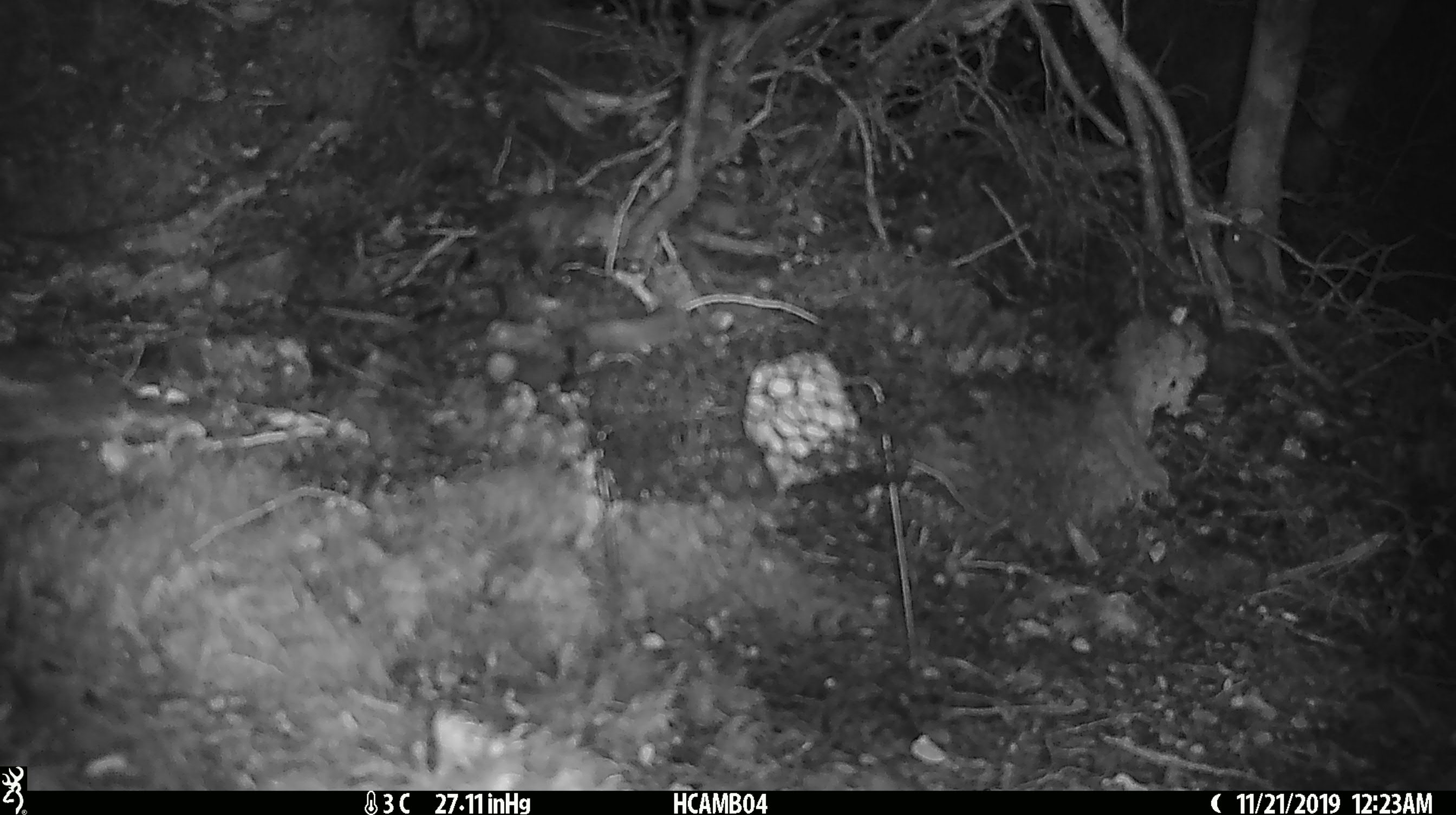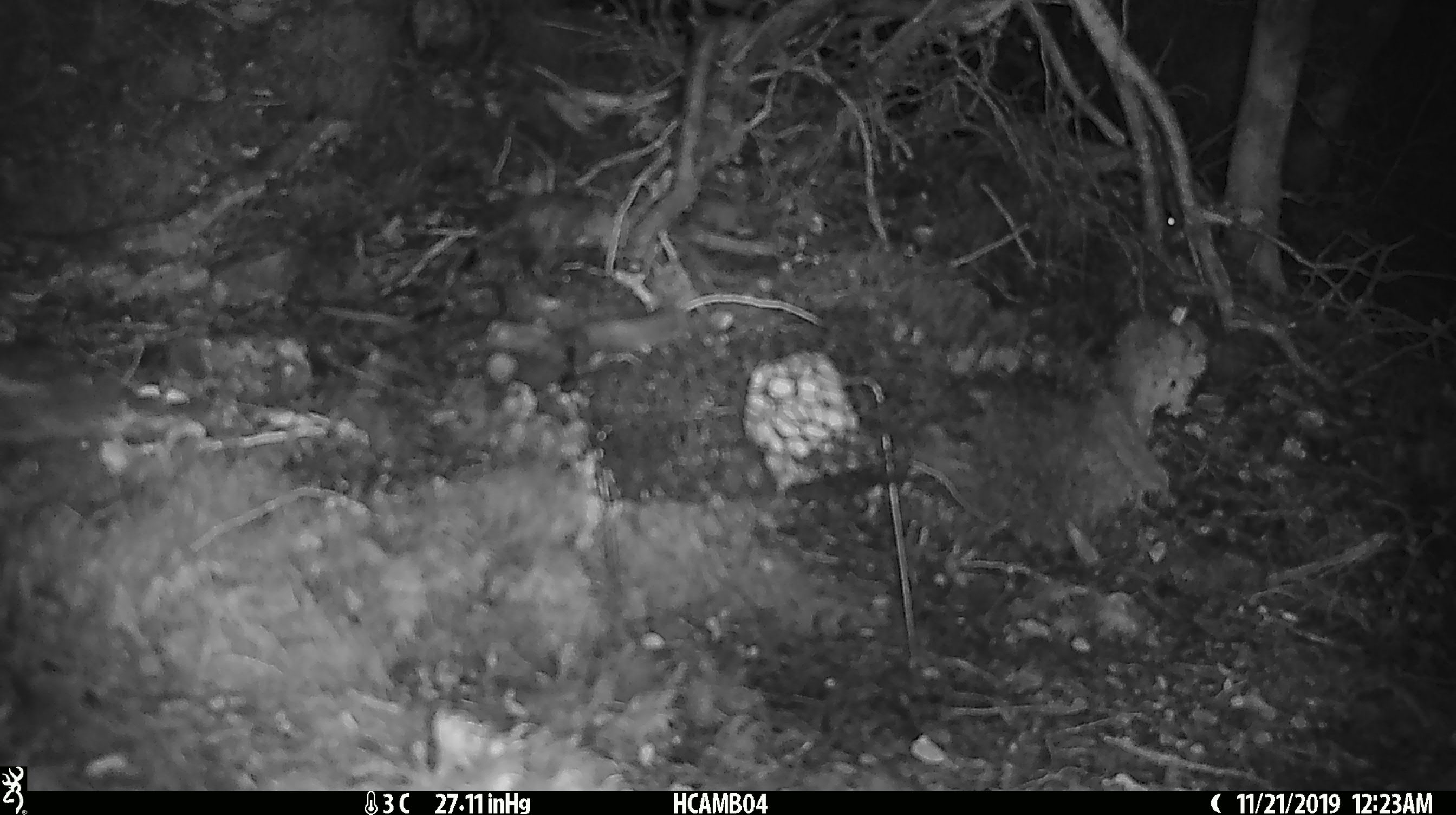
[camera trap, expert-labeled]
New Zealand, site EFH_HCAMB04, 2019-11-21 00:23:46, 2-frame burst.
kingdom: Animalia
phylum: Chordata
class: Mammalia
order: Rodentia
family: Muridae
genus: Mus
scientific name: Mus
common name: mouse